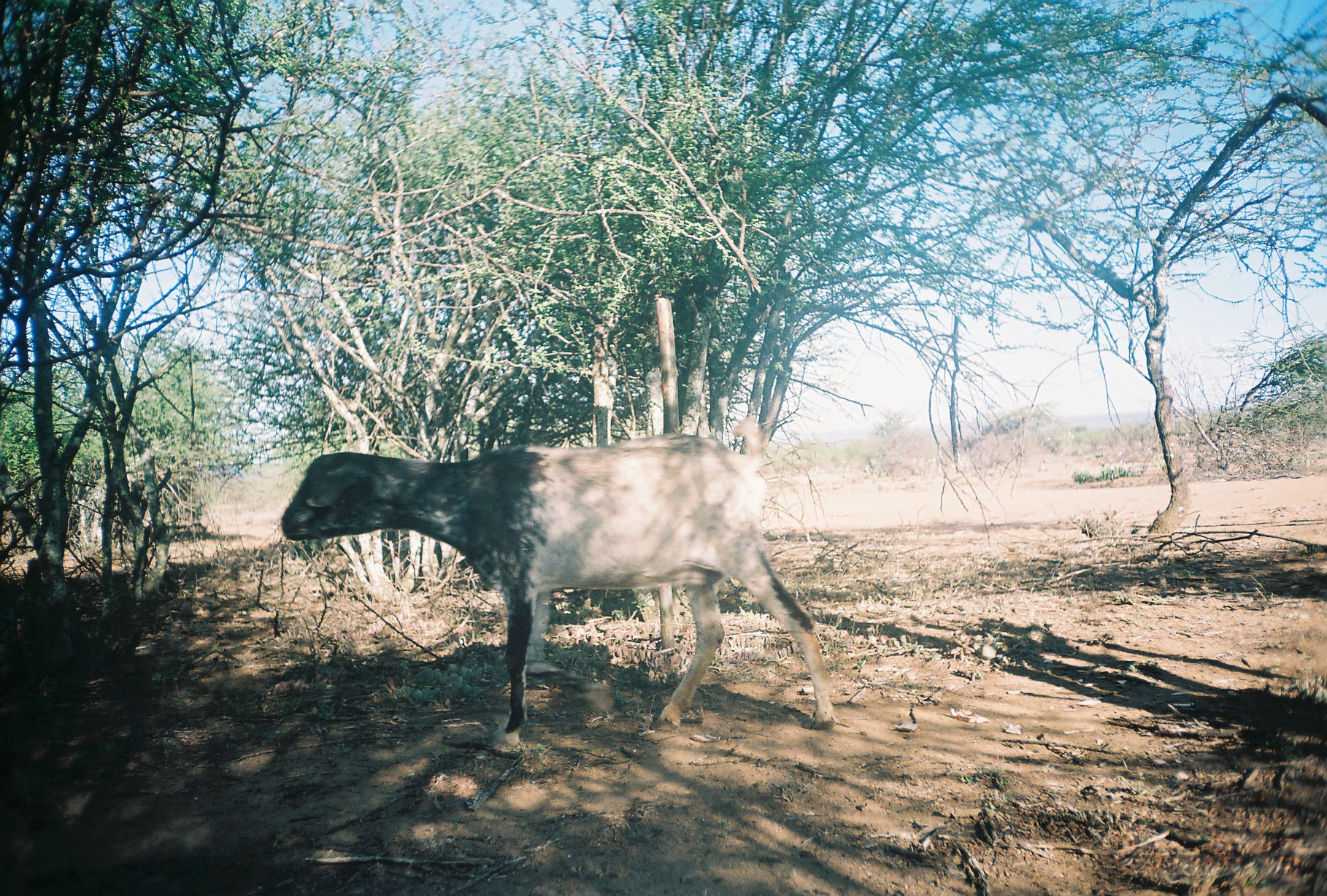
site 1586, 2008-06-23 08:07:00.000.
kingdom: Animalia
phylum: Chordata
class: Mammalia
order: Artiodactyla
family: Bovidae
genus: Capra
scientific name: Capra aegagrus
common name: wild goat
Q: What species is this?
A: Capra aegagrus (wild goat).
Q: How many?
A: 1.